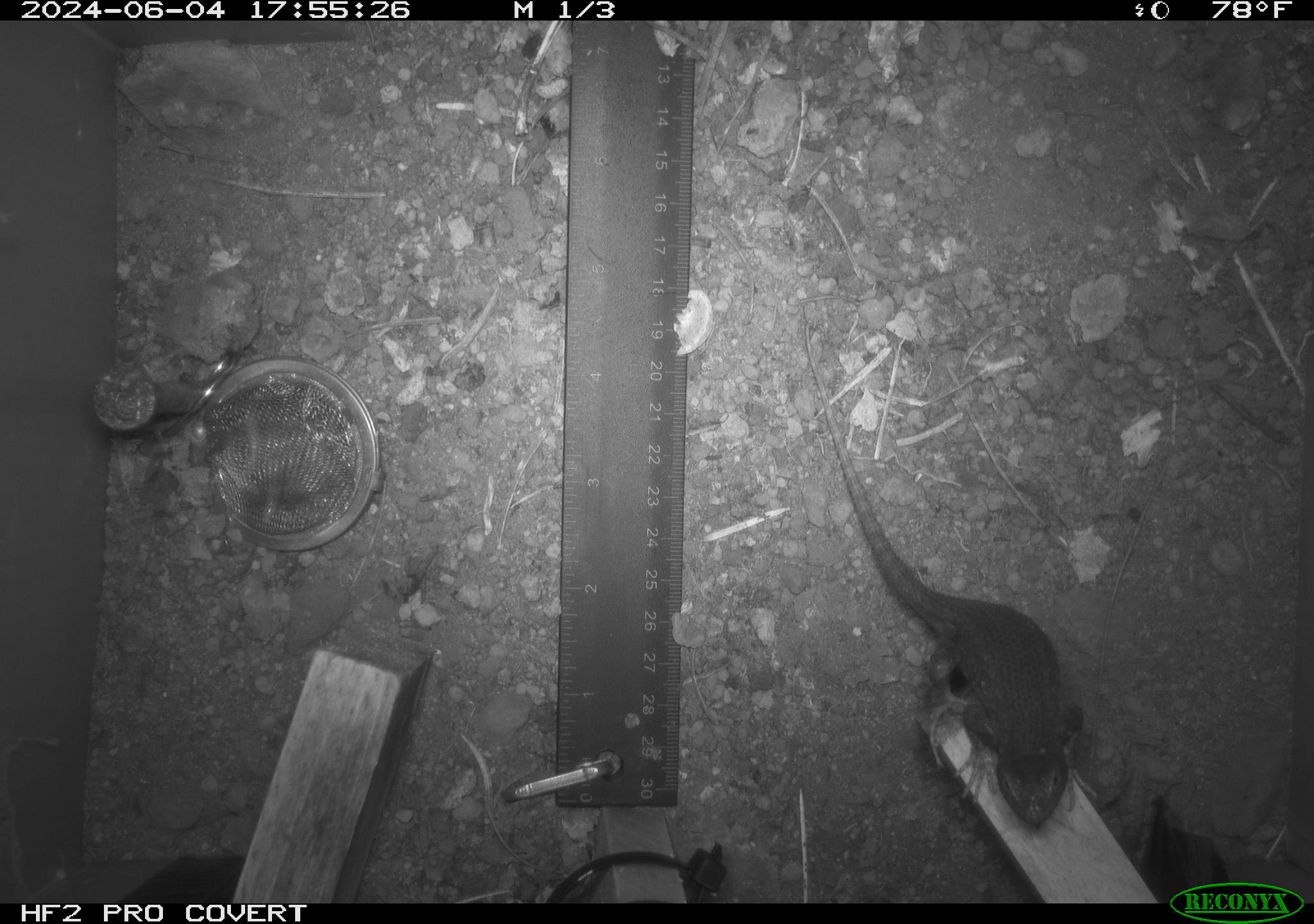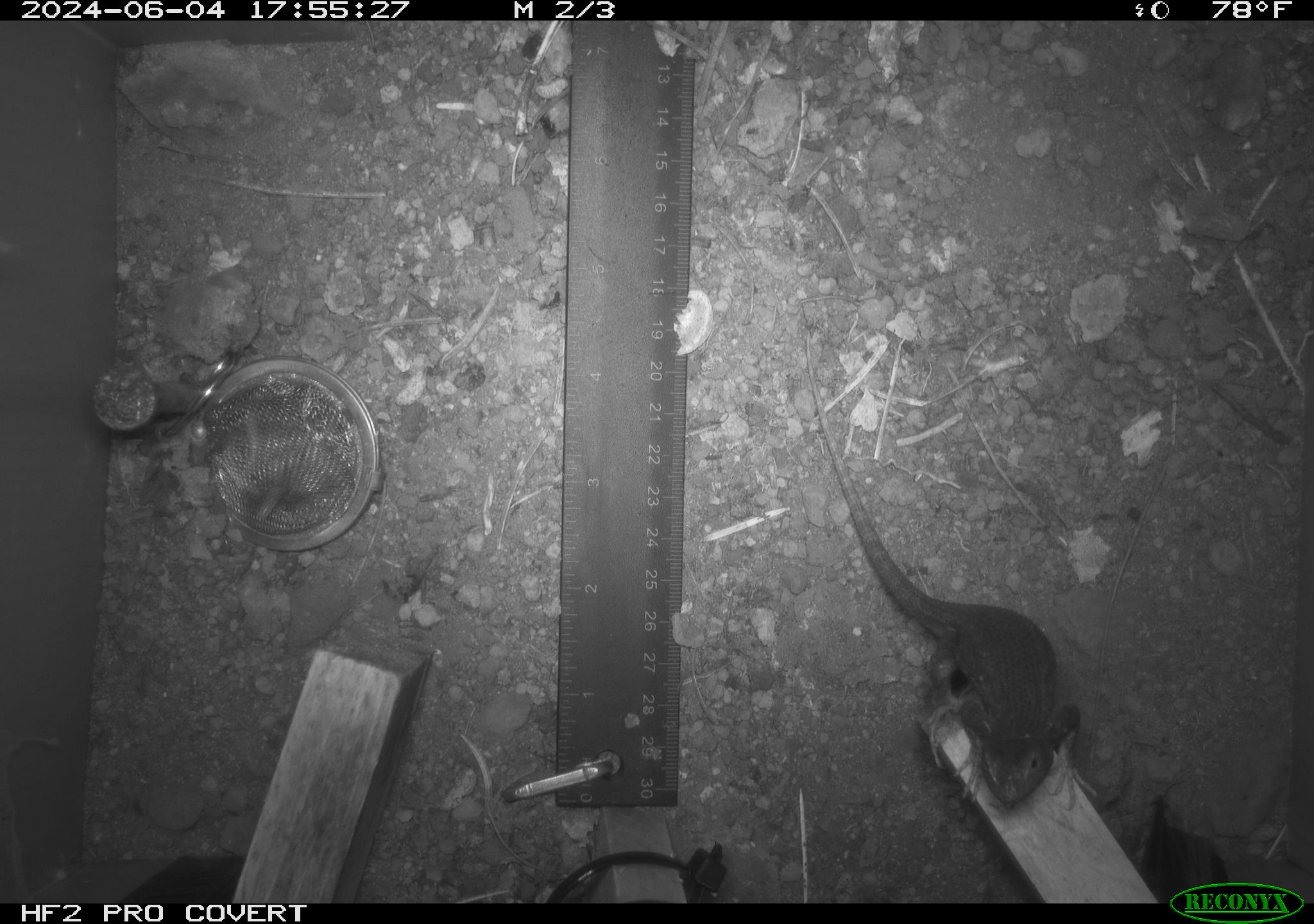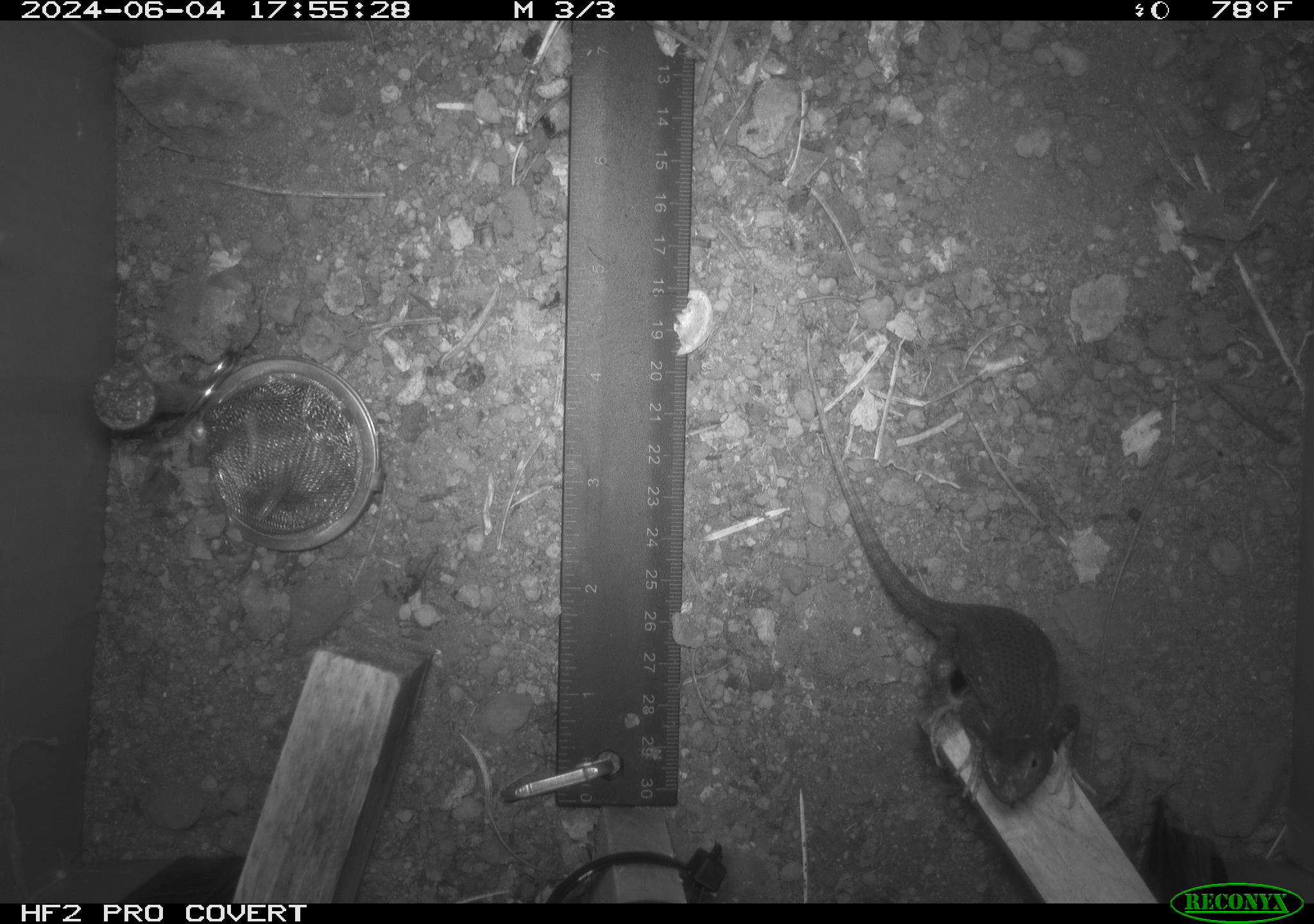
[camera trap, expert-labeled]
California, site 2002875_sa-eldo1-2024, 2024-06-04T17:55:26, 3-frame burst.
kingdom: Animalia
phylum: Chordata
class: Reptilia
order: Squamata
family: Phrynosomatidae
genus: Sceloporus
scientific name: Sceloporus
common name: spiny lizards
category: sceloporus species